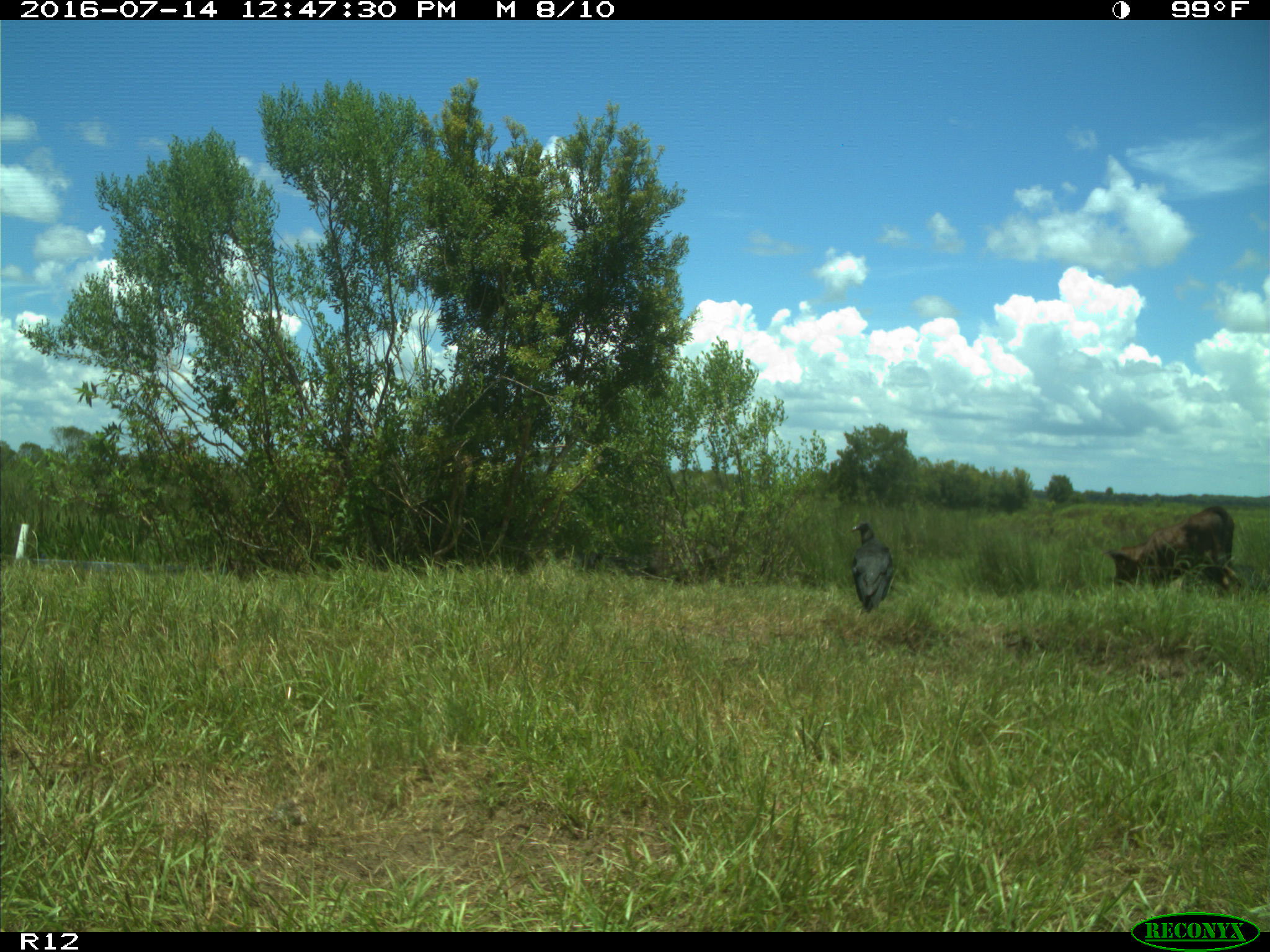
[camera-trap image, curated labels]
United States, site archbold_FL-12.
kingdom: Animalia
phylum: Chordata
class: Mammalia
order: Artiodactyla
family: Bovidae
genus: Bos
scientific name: Bos taurus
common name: domestic cow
Bos taurus (domestic cow).